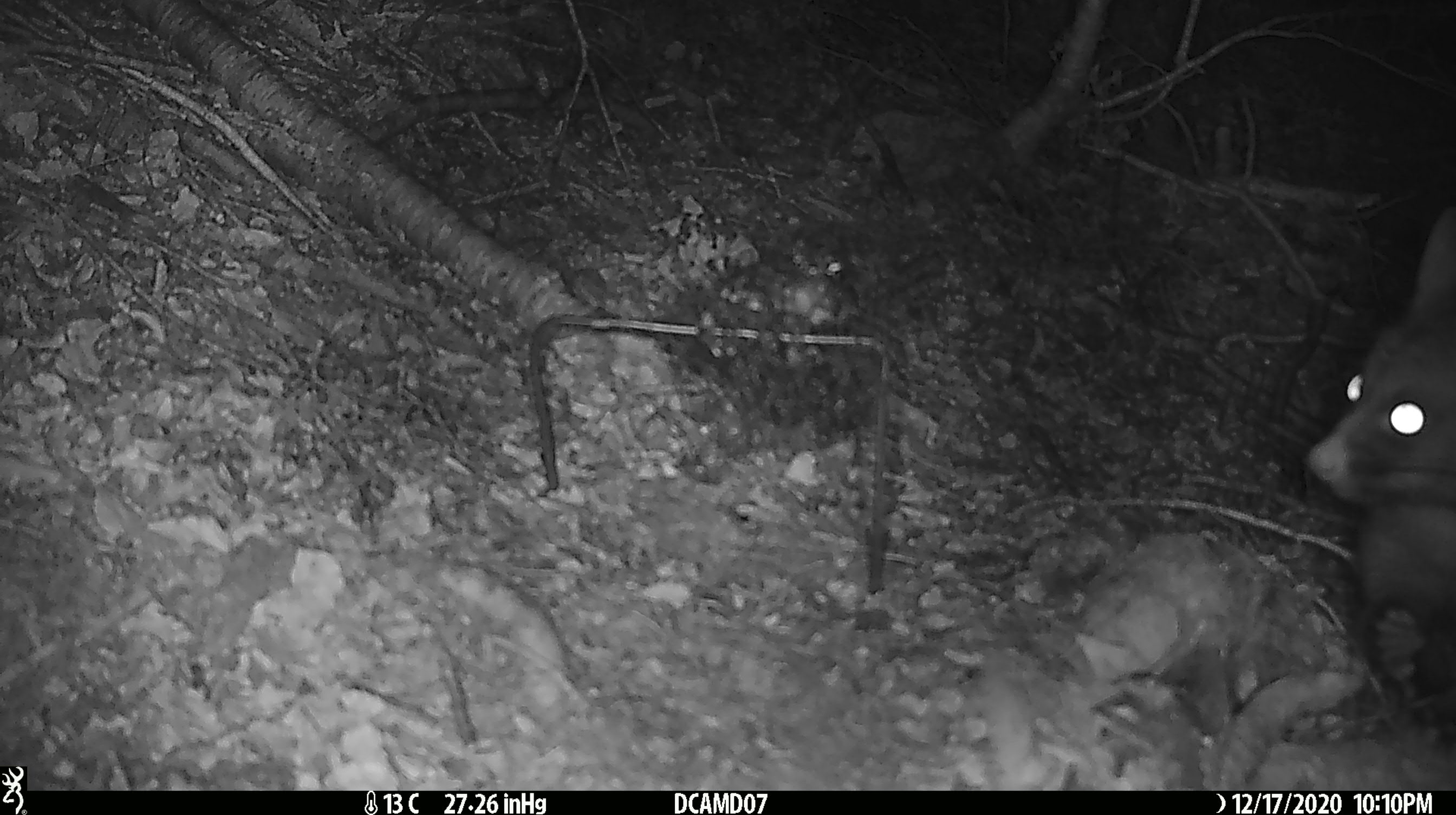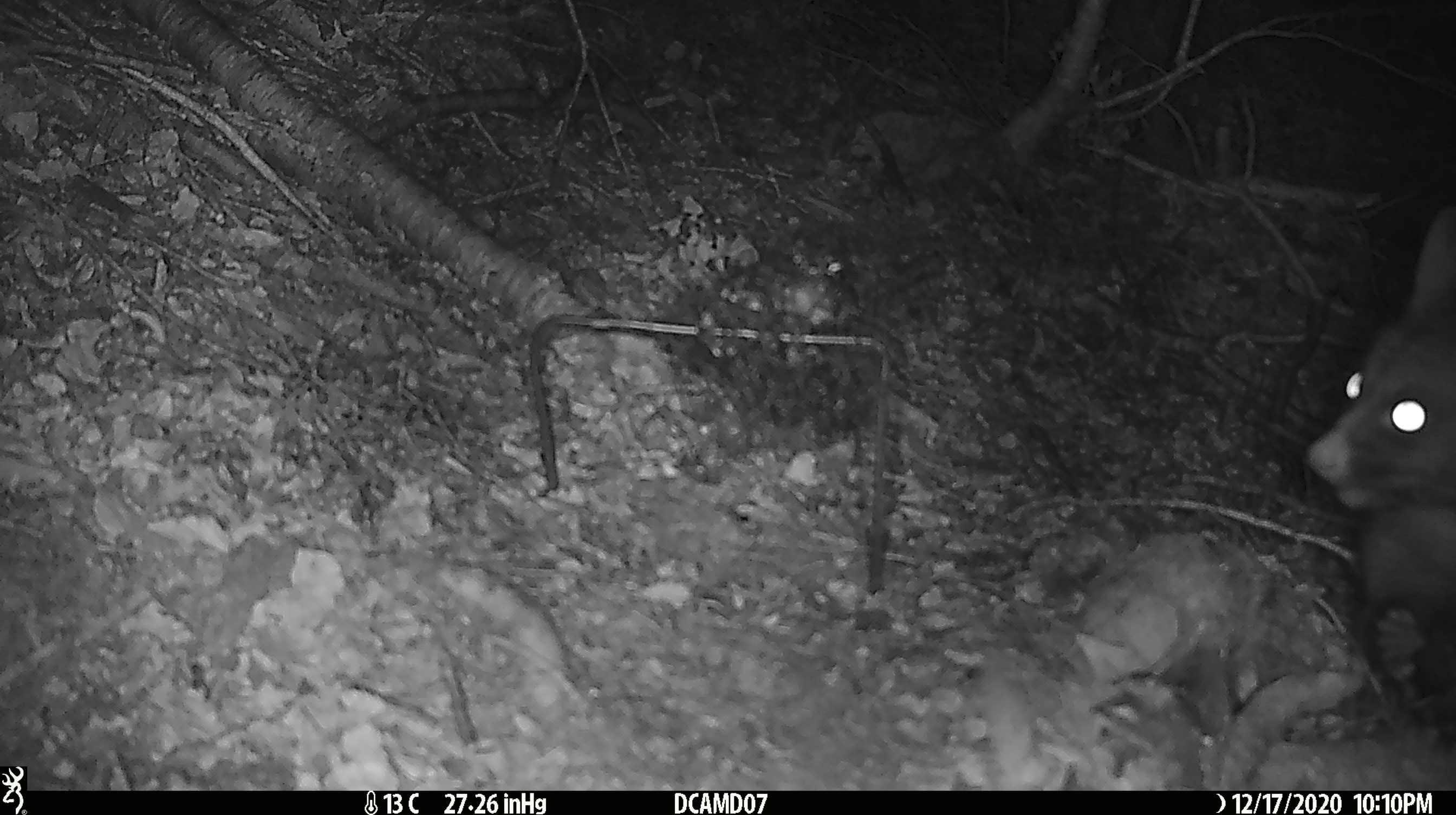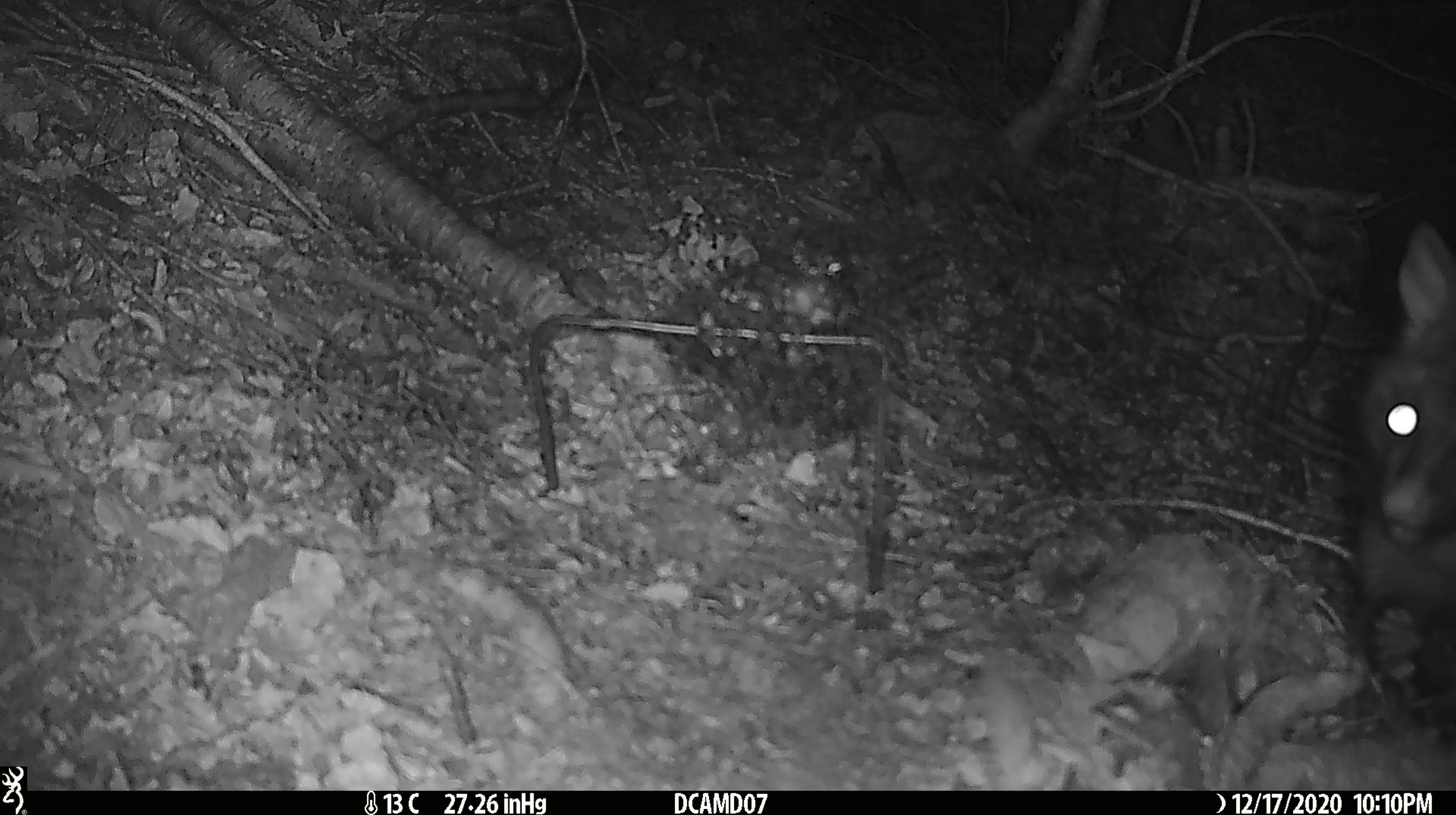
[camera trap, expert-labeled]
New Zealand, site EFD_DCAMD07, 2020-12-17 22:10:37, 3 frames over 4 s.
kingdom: Animalia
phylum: Chordata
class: Mammalia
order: Diprotodontia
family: Phalangeridae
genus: Trichosurus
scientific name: Trichosurus vulpecula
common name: common brushtail possum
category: possum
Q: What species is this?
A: Possum (common brushtail possum) (Trichosurus vulpecula).